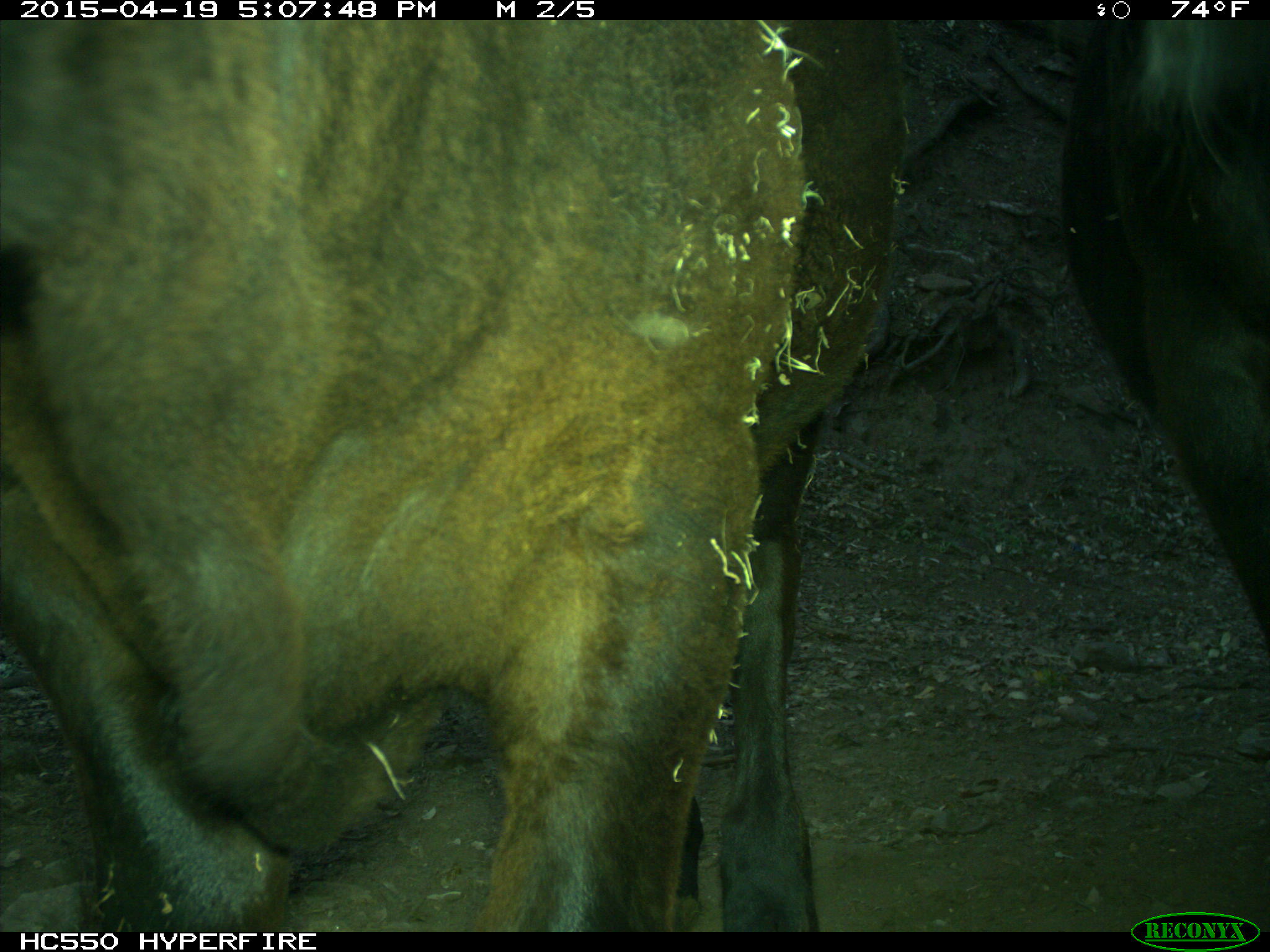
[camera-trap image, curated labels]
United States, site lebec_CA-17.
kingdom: Animalia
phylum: Chordata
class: Mammalia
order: Artiodactyla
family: Bovidae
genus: Bos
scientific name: Bos taurus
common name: domestic cow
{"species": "Bos taurus (domestic cow)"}